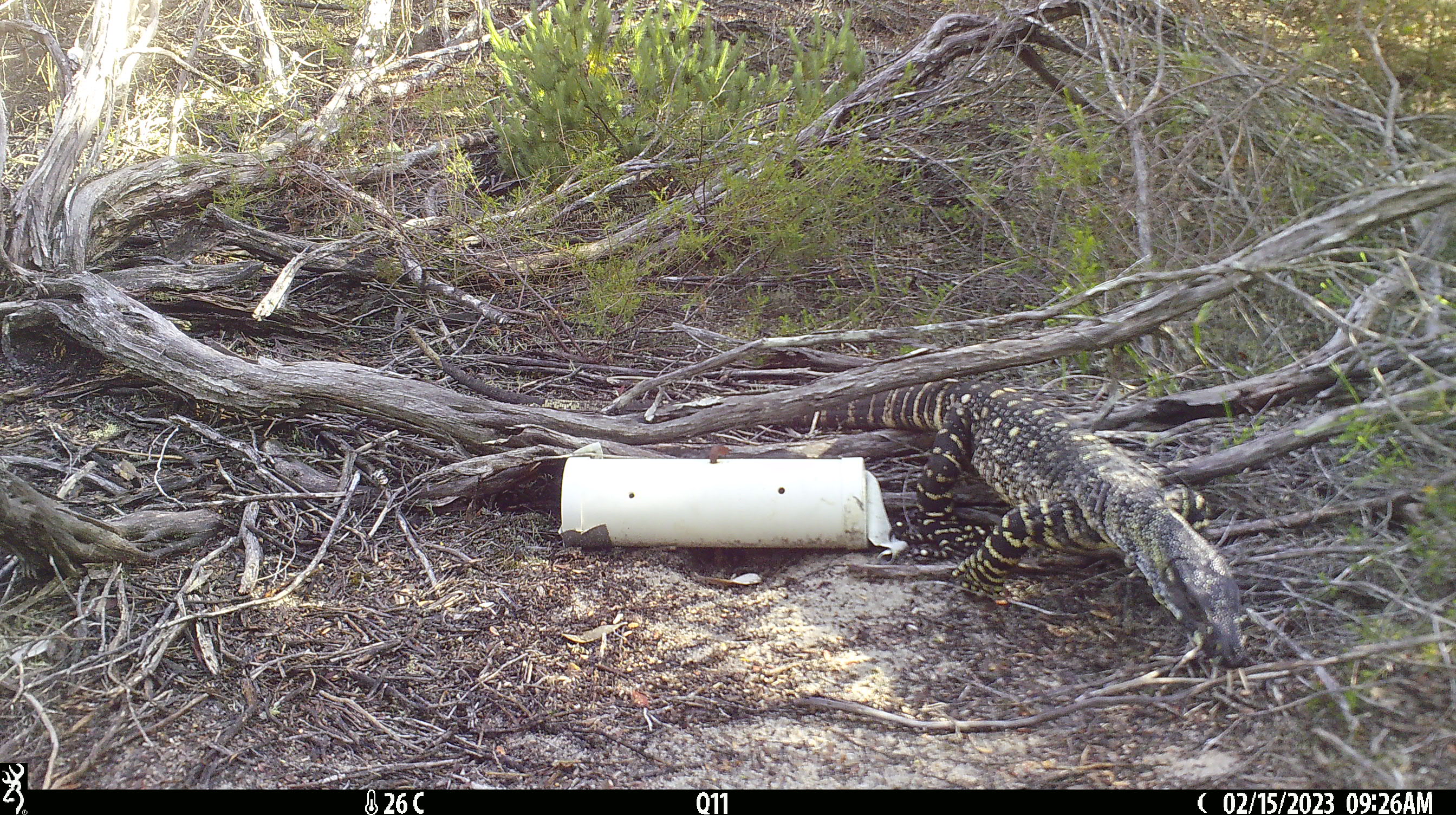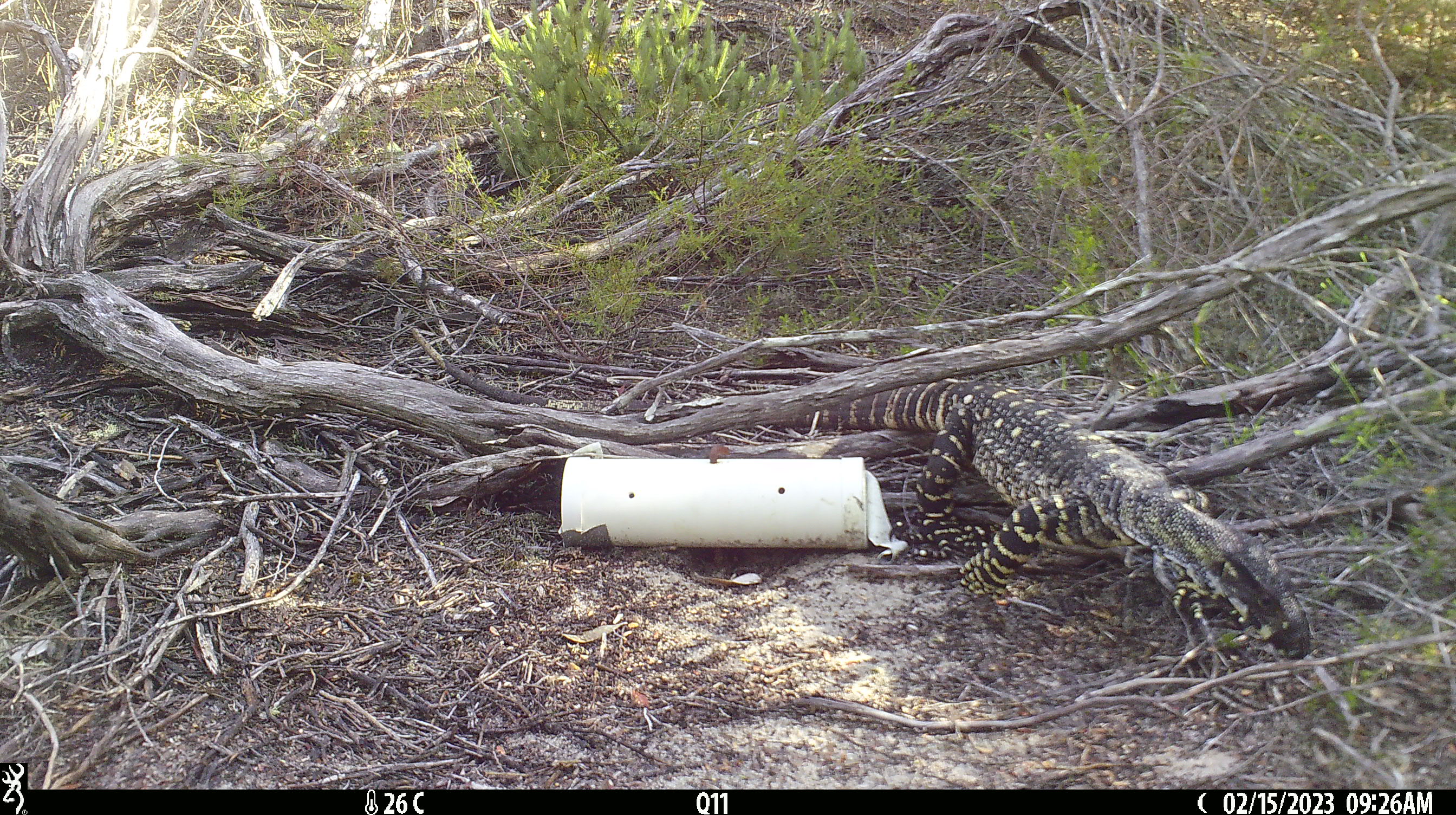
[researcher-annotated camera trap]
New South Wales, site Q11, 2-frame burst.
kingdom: Animalia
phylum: Chordata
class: Reptilia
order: Squamata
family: Varanidae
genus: Varanus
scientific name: Varanus varius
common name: lace monitor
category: goanna